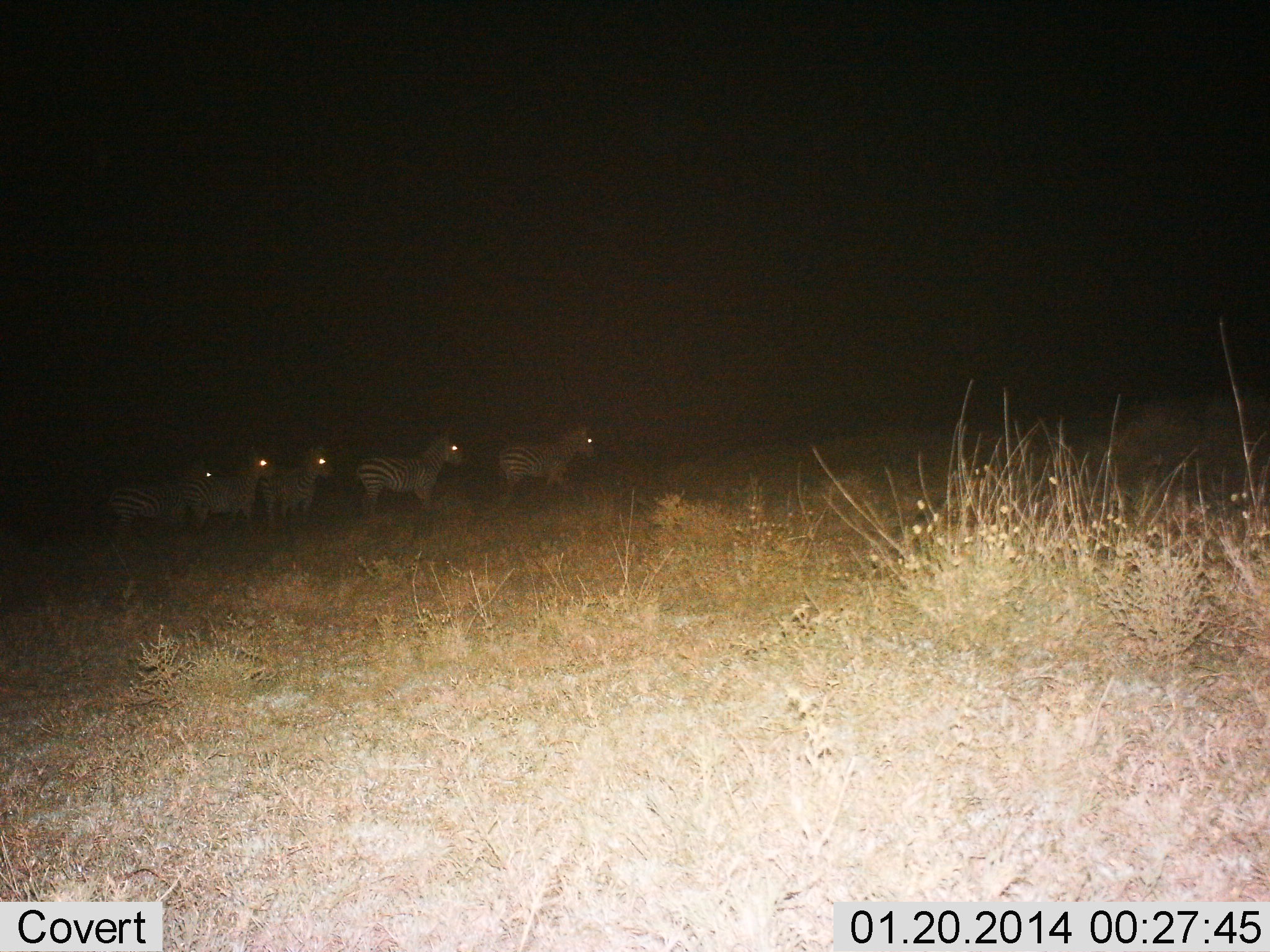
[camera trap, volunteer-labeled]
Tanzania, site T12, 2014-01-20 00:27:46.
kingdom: Animalia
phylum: Chordata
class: Mammalia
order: Perissodactyla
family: Equidae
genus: Equus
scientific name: Equus quagga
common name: plains zebra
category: zebra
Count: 5.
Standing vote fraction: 60%.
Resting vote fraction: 0%.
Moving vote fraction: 60%.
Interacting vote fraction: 0%.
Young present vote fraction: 0%.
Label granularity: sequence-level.